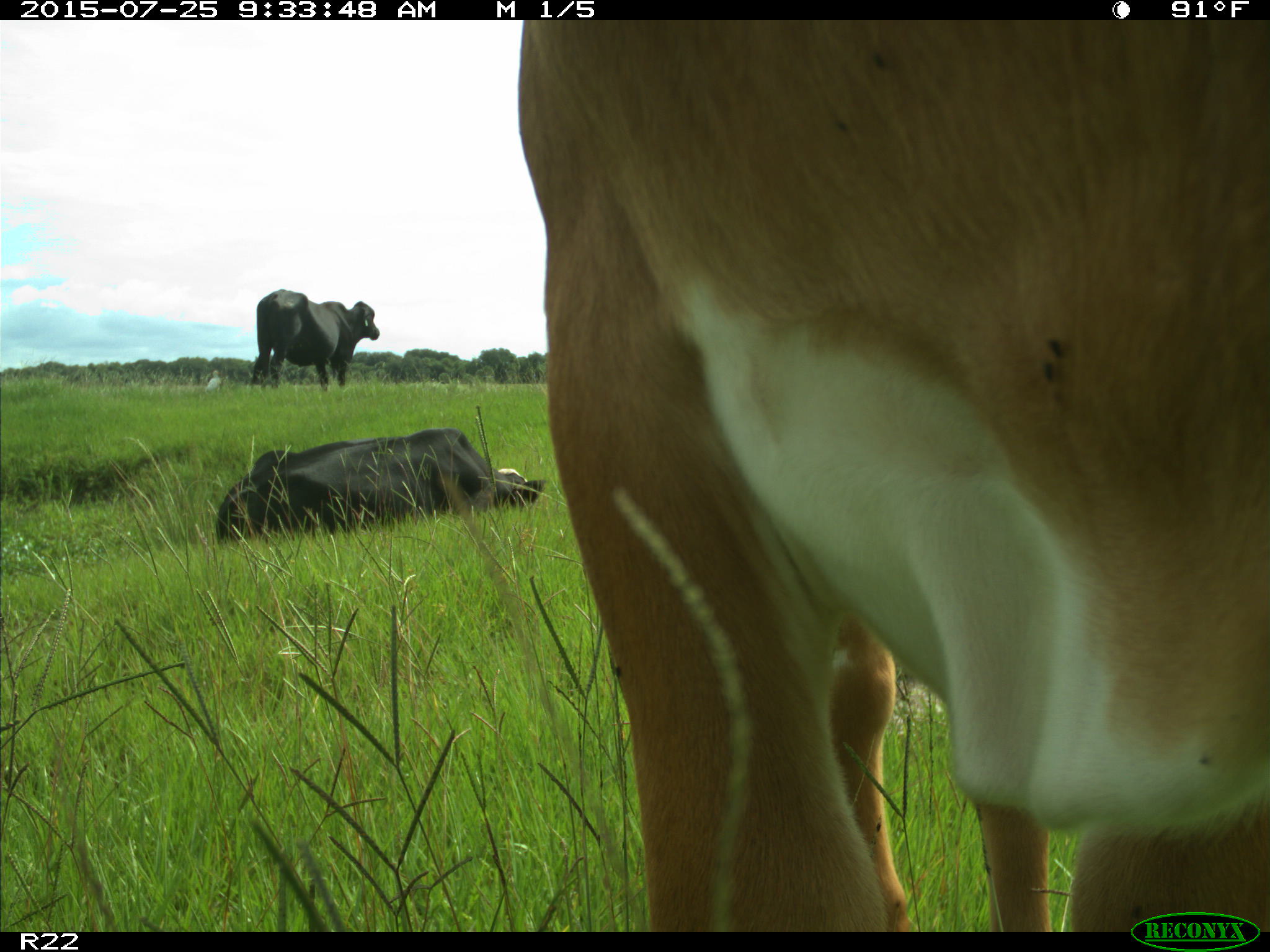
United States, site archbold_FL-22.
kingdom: Animalia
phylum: Chordata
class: Mammalia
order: Artiodactyla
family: Bovidae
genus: Bos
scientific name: Bos taurus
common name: domestic cow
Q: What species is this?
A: Bos taurus (domestic cow).